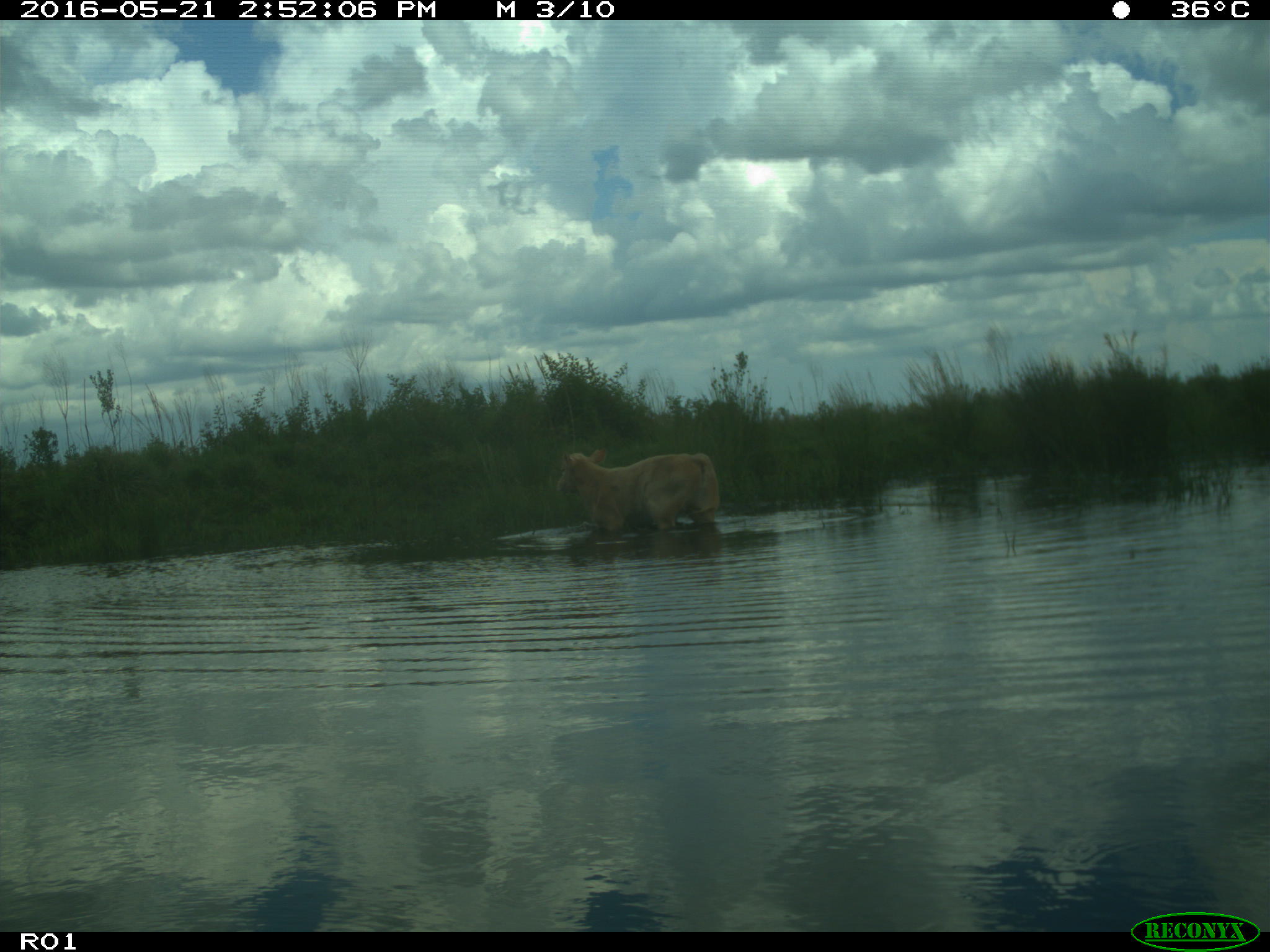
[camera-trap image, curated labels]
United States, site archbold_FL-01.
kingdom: Animalia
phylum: Chordata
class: Mammalia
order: Artiodactyla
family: Bovidae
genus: Bos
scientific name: Bos taurus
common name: domestic cow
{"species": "Bos taurus (domestic cow)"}